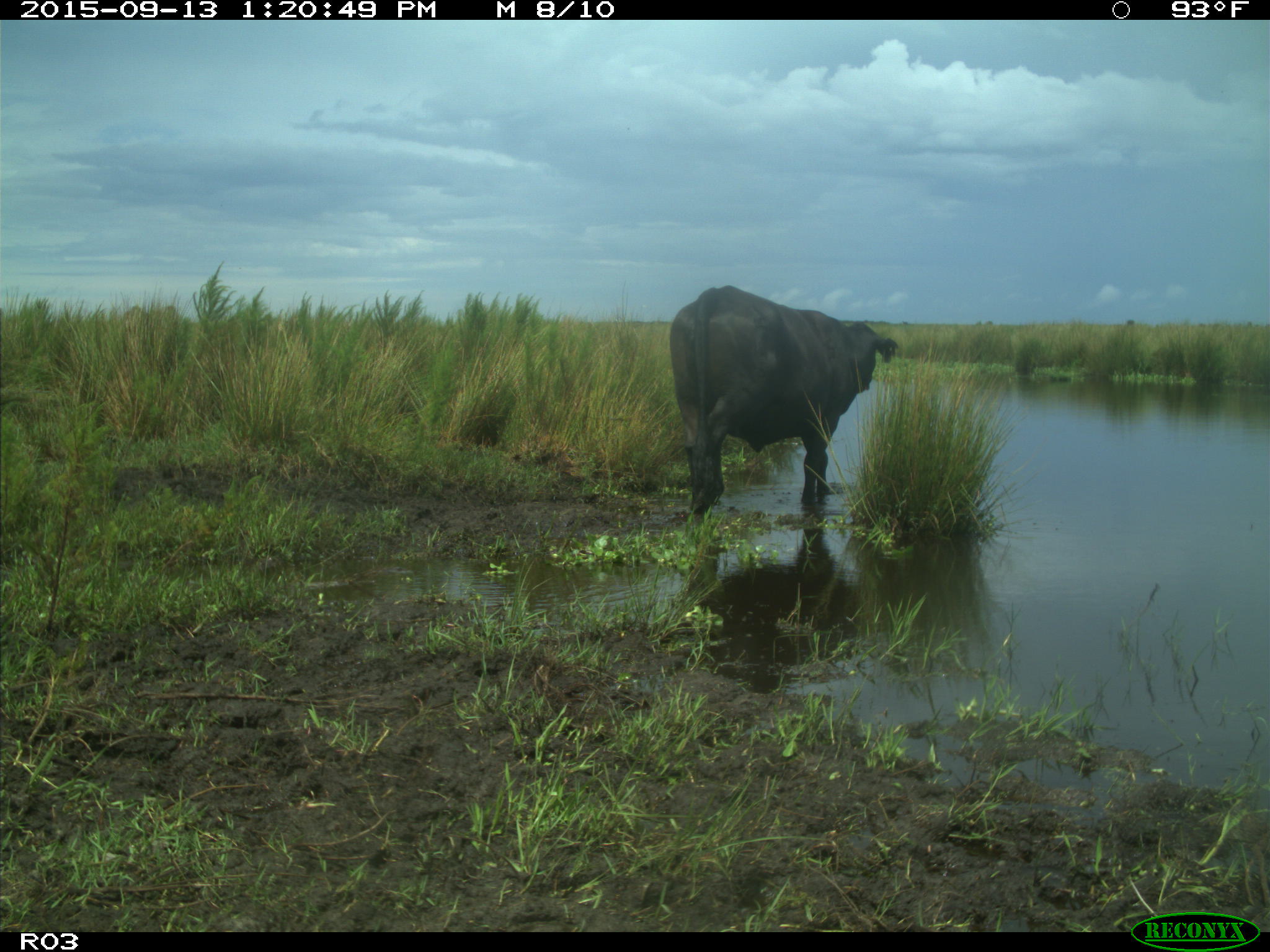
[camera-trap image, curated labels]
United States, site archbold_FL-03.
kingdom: Animalia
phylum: Chordata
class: Mammalia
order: Artiodactyla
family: Bovidae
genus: Bos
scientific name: Bos taurus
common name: domestic cow